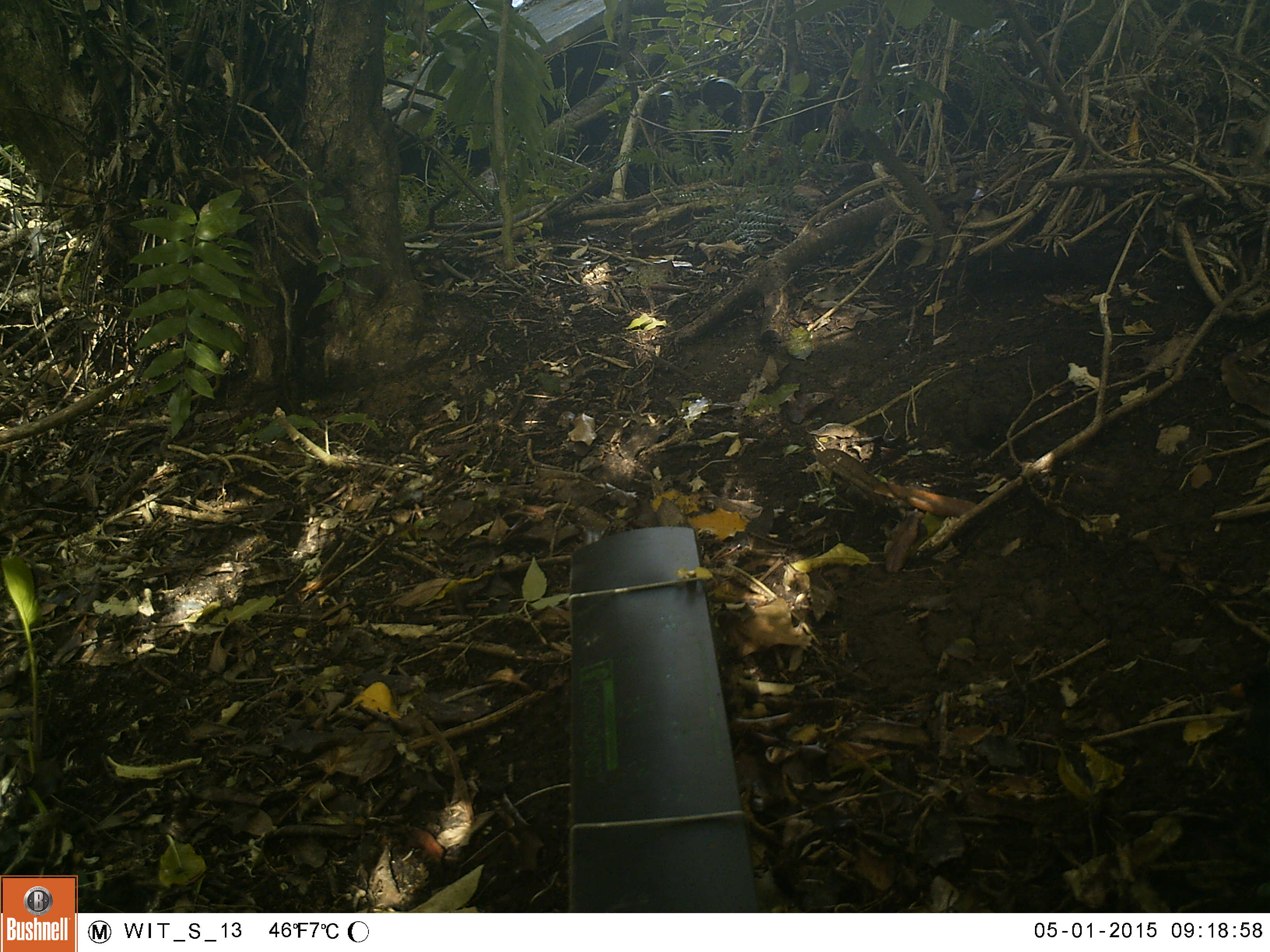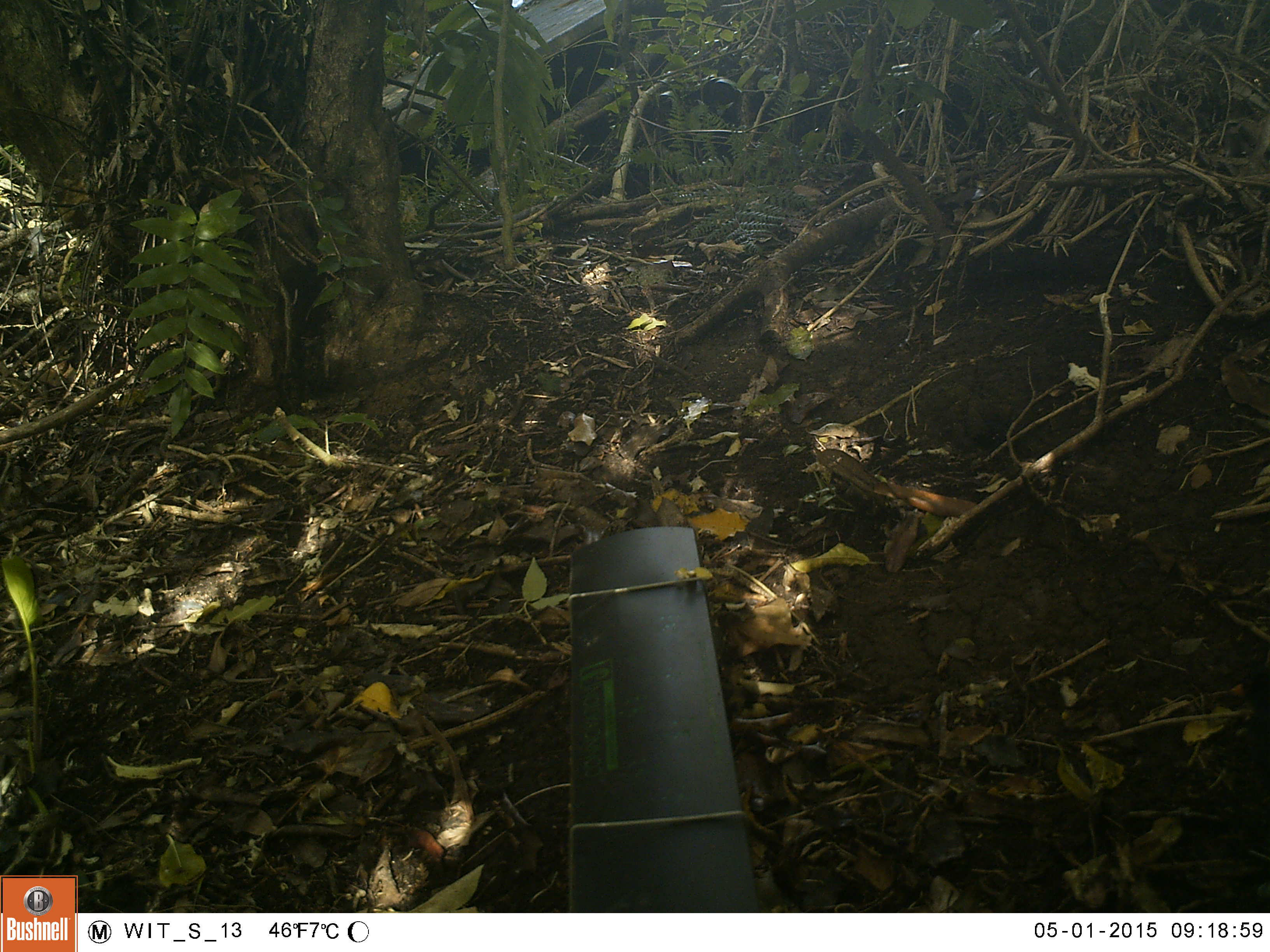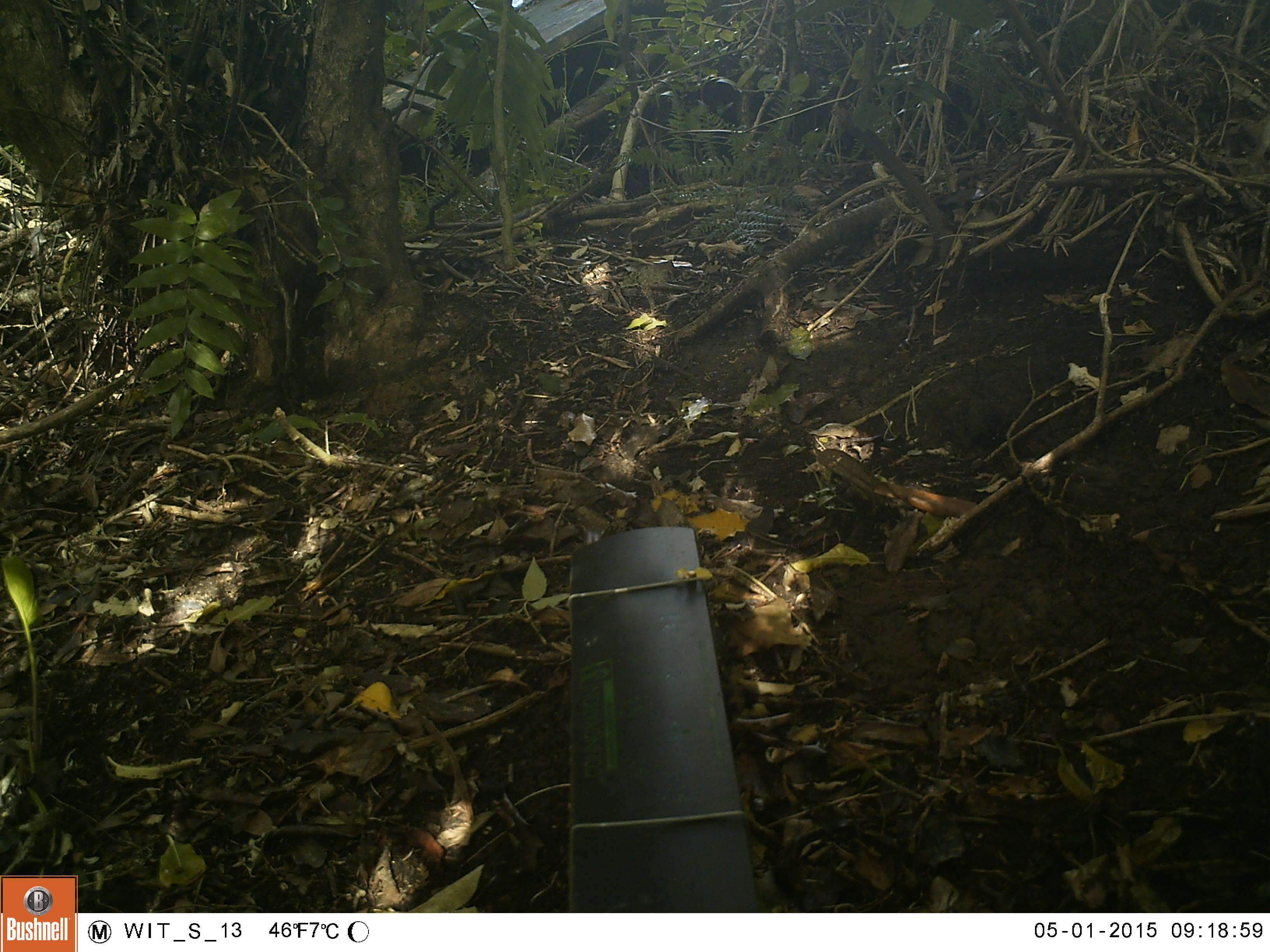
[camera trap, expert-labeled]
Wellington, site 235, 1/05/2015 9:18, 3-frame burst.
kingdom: Animalia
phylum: Chordata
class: Aves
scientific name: Aves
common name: bird